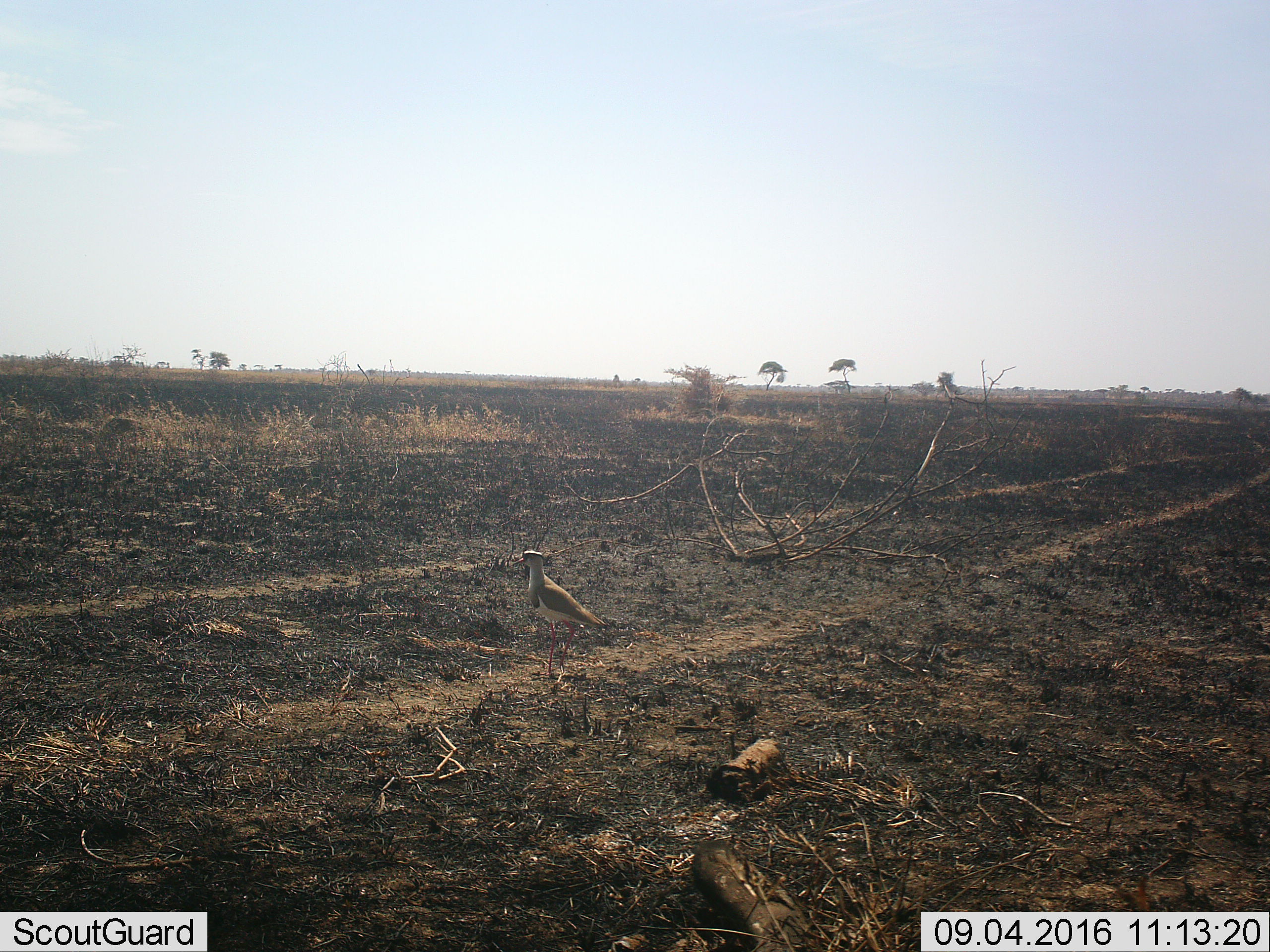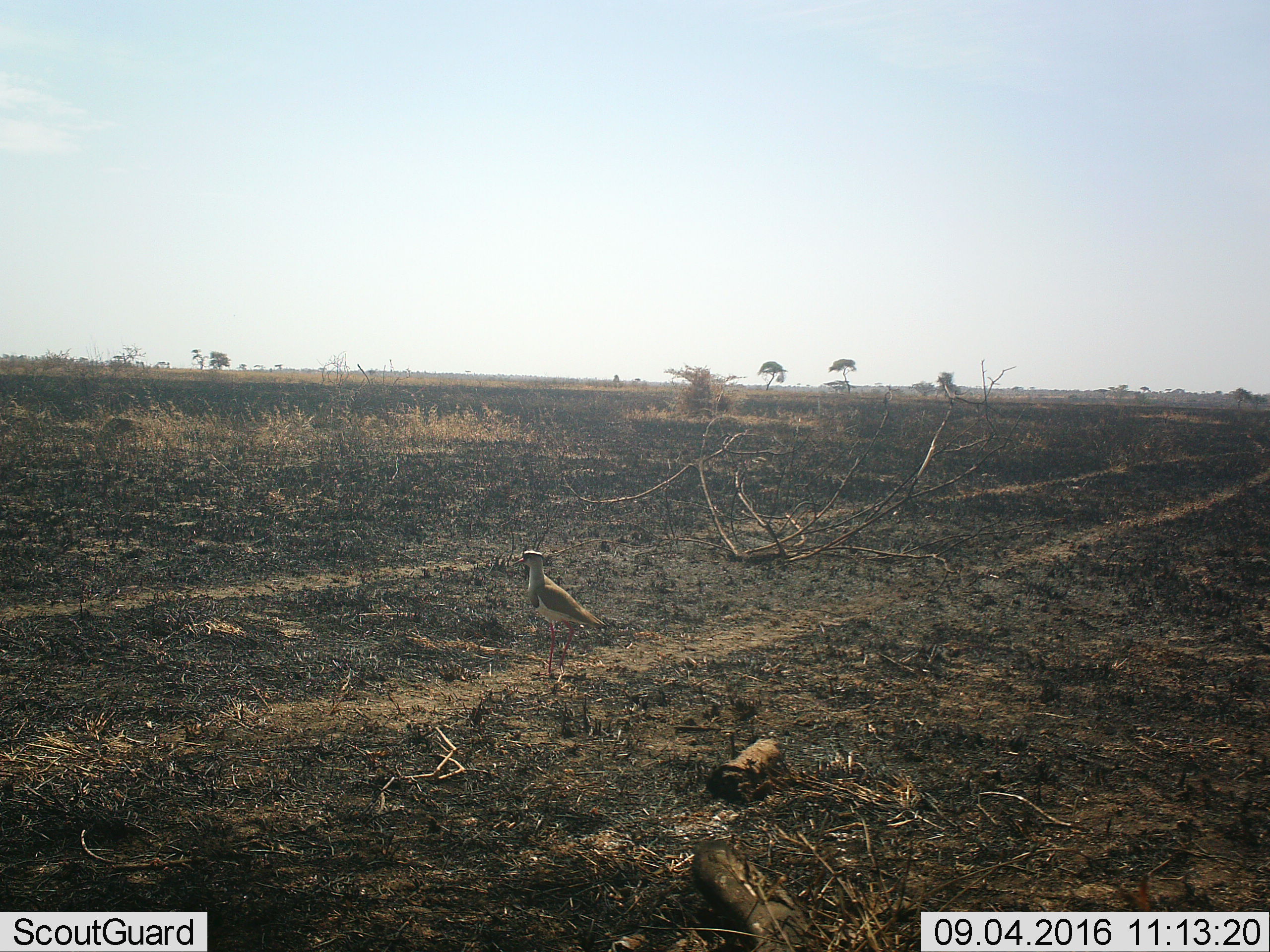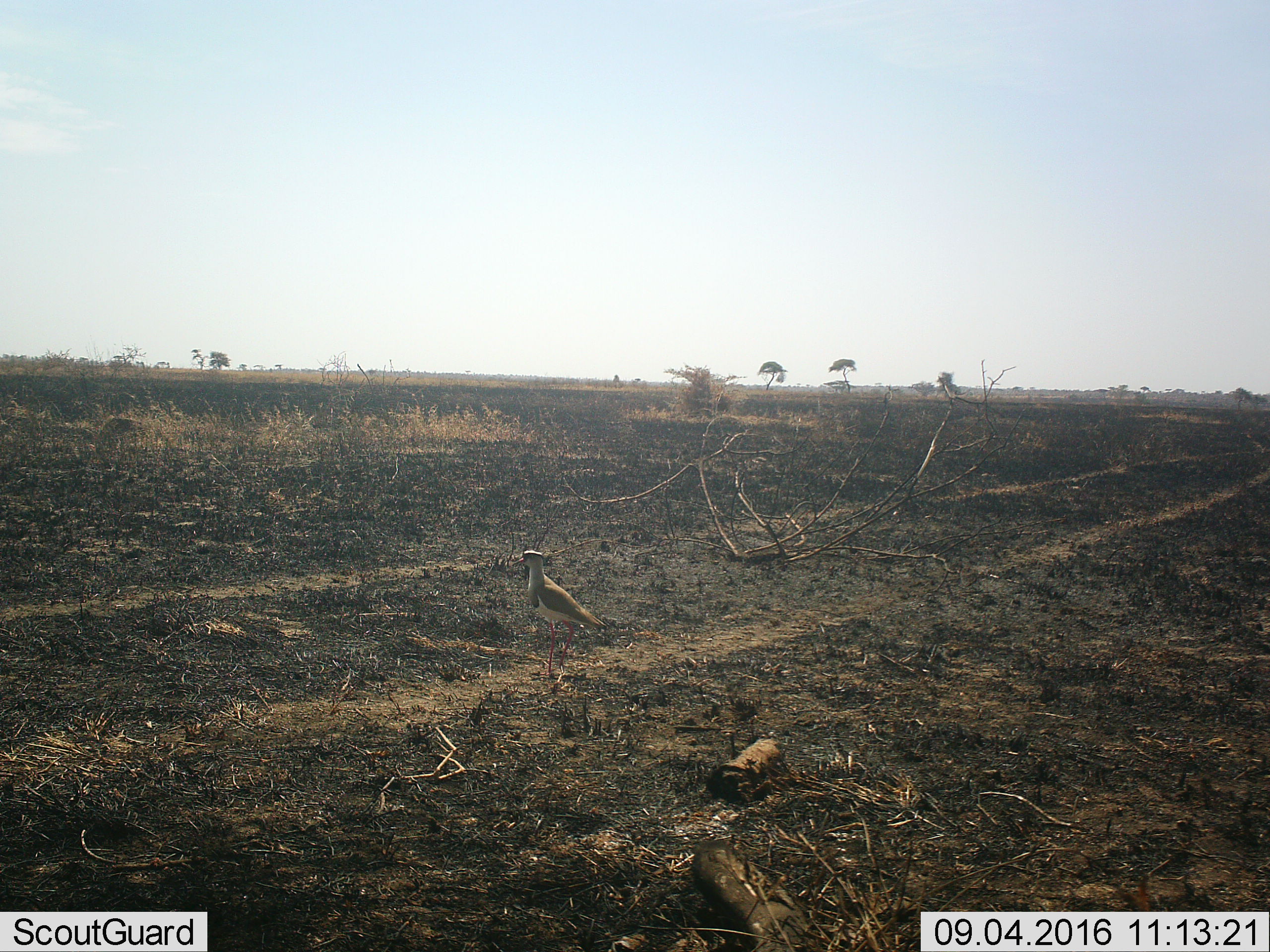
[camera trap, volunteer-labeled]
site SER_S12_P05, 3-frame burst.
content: unidentified animal